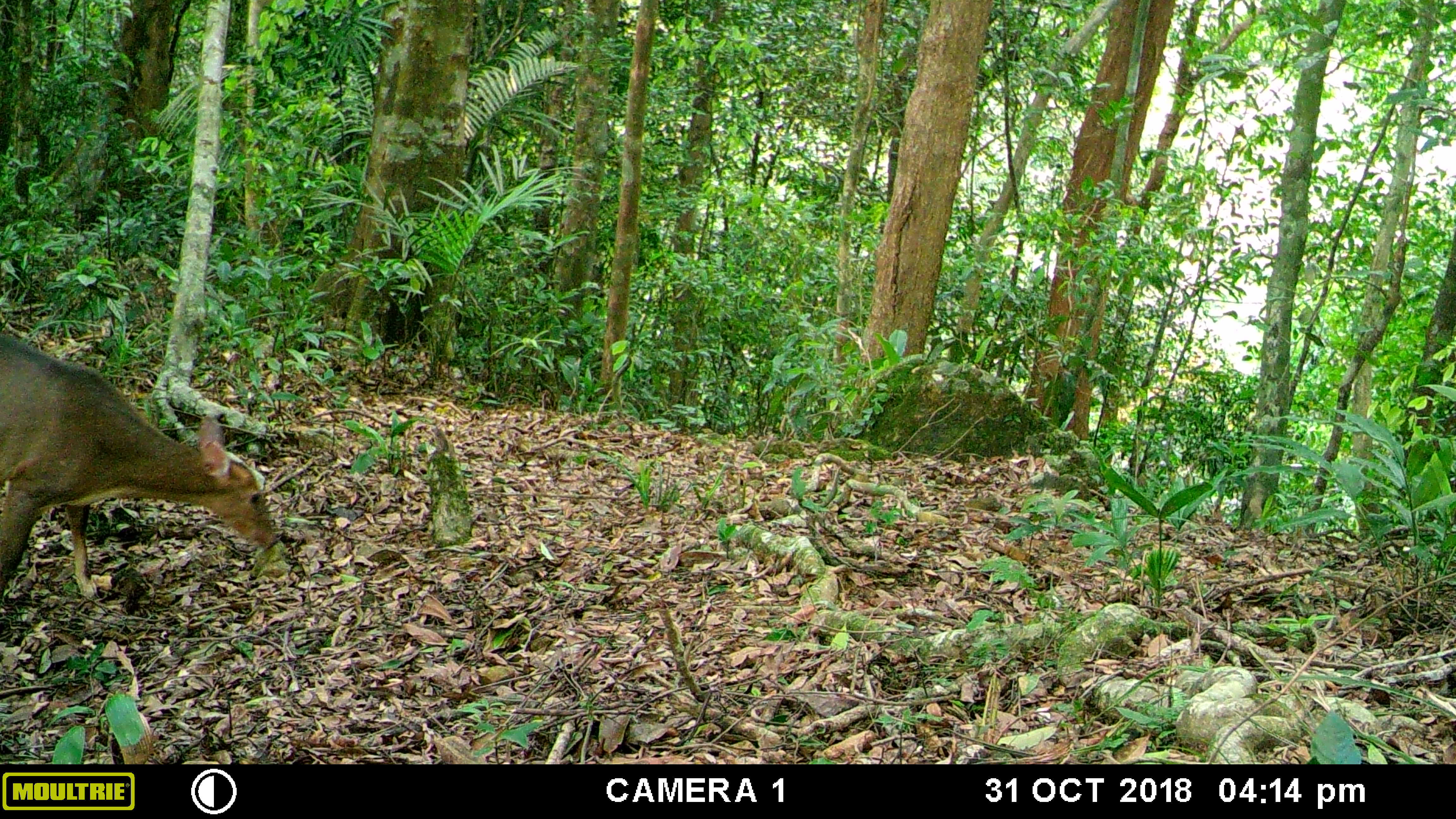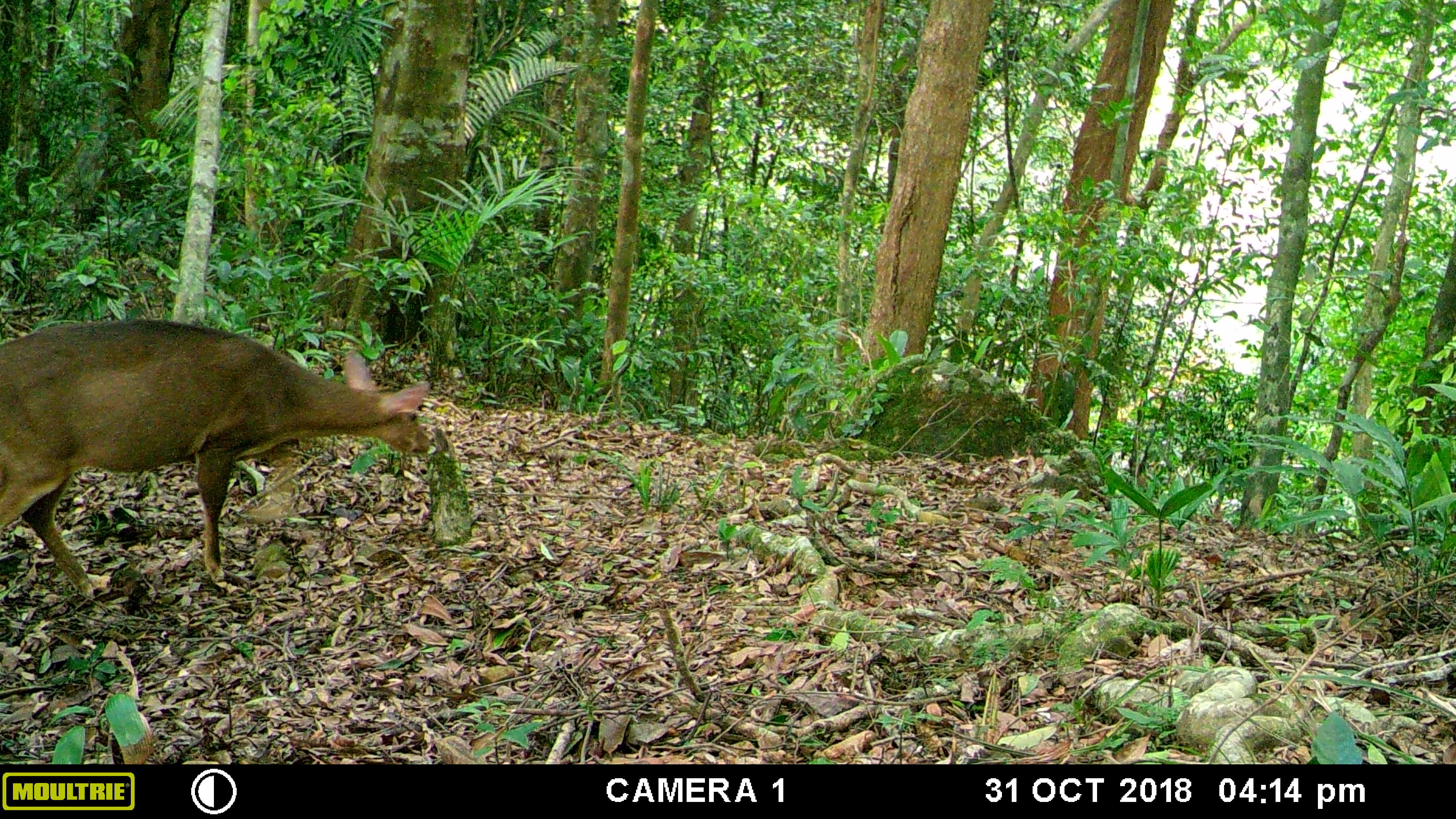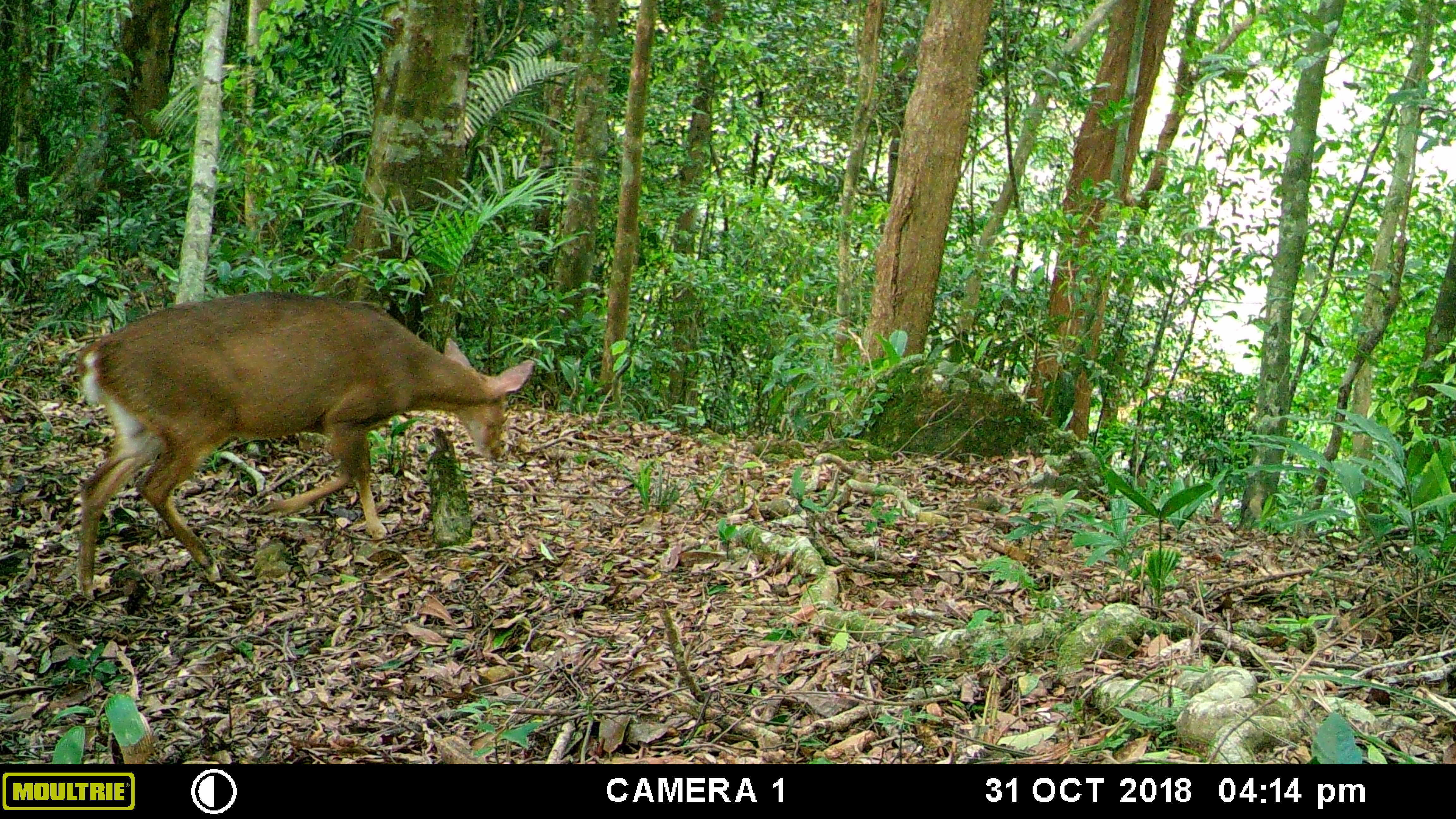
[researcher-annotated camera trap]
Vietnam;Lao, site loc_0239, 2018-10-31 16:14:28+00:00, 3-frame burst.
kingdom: Animalia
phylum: Chordata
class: Mammalia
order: Artiodactyla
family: Cervidae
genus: Muntiacus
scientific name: Muntiacus vuquangensis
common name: large-antlered muntjac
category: large antlered muntjac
Large antlered muntjac (large-antlered muntjac) (Muntiacus vuquangensis). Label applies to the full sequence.